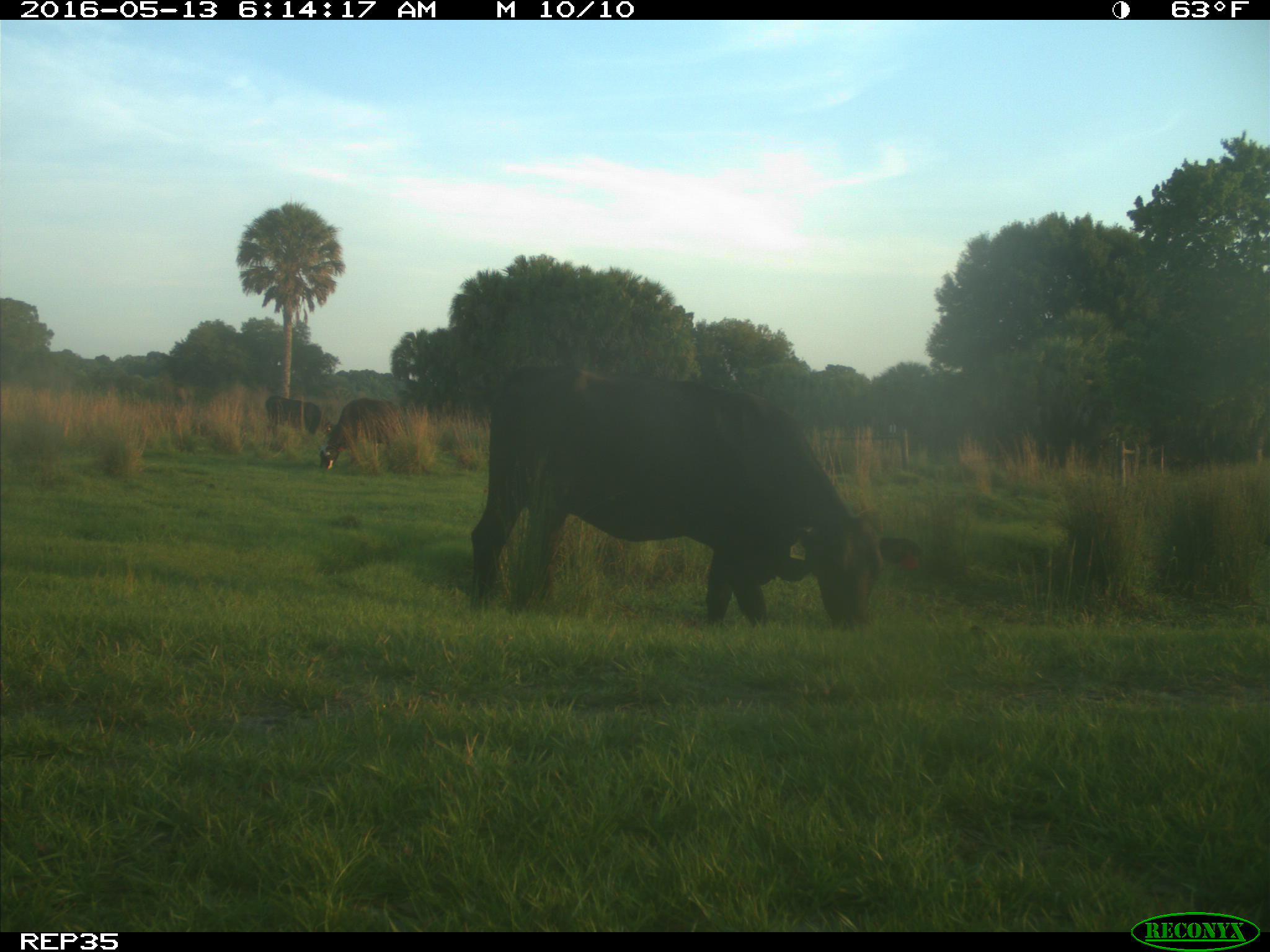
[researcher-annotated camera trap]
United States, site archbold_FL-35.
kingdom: Animalia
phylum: Chordata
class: Mammalia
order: Artiodactyla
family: Bovidae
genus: Bos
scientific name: Bos taurus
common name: domestic cow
Bos taurus (domestic cow).